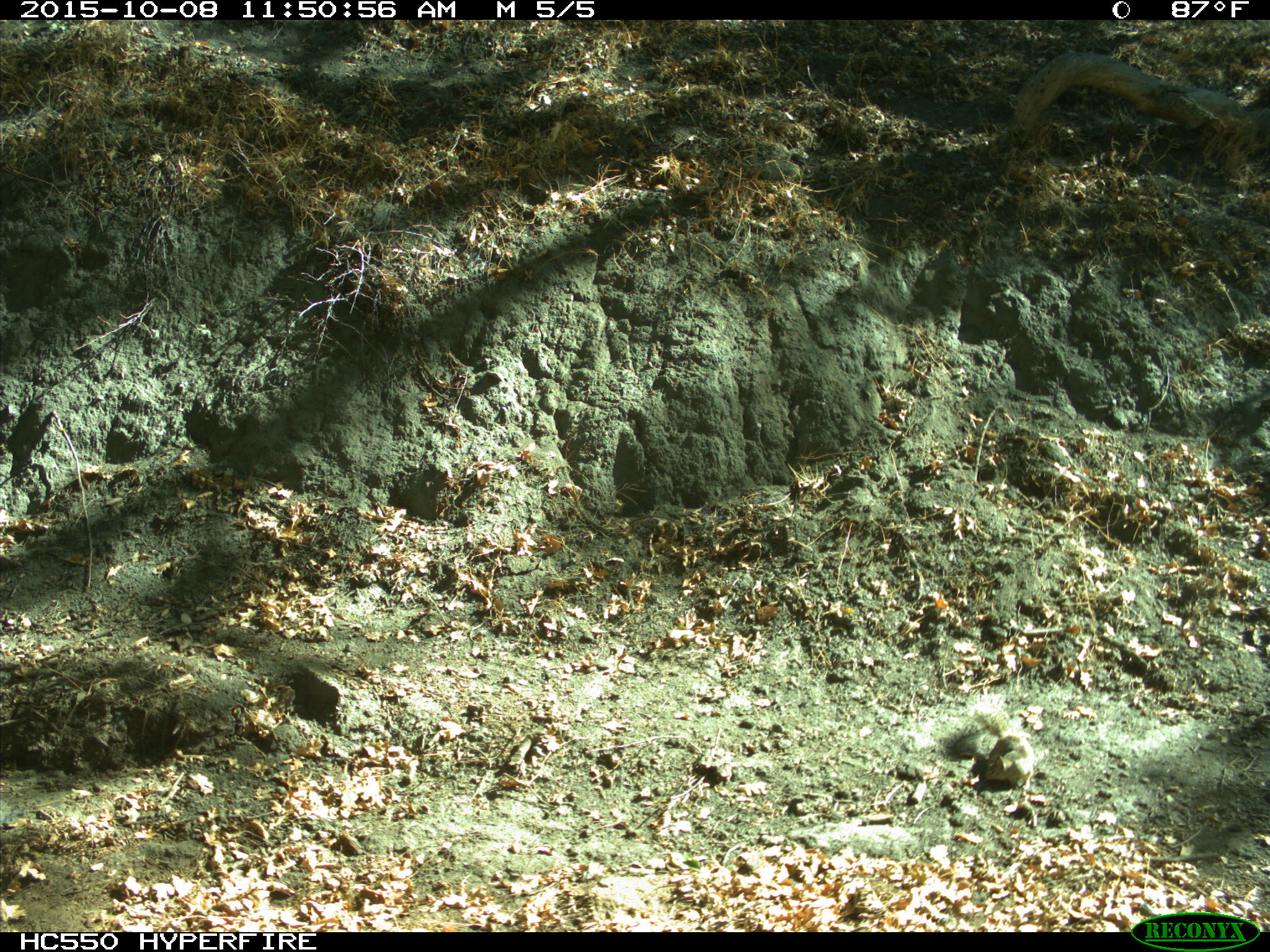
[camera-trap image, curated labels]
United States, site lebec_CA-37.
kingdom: Animalia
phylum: Chordata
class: Mammalia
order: Rodentia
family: Sciuridae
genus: Otospermophilus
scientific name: Otospermophilus beecheyi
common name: california ground squirrel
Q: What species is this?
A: Otospermophilus beecheyi (california ground squirrel).